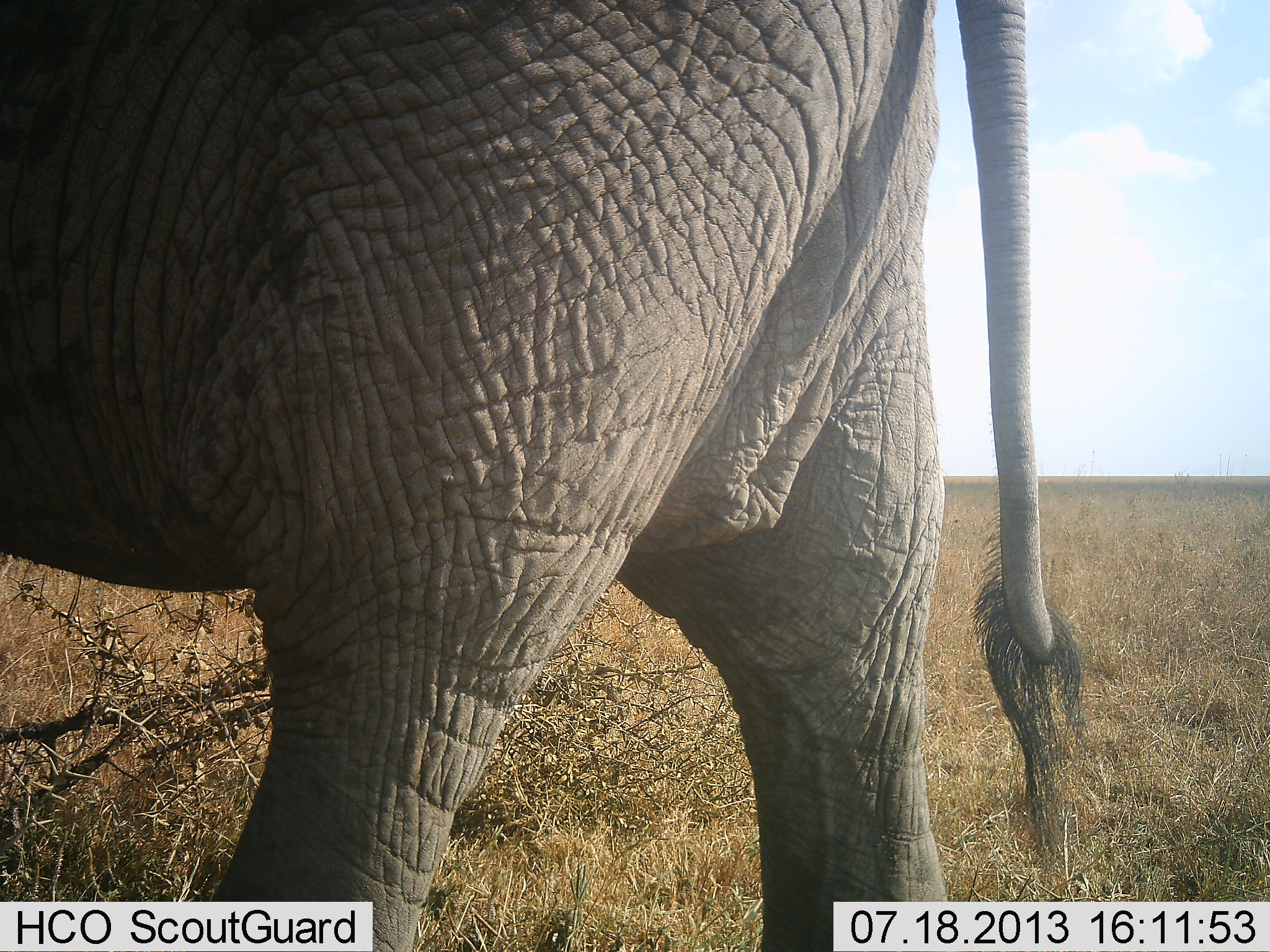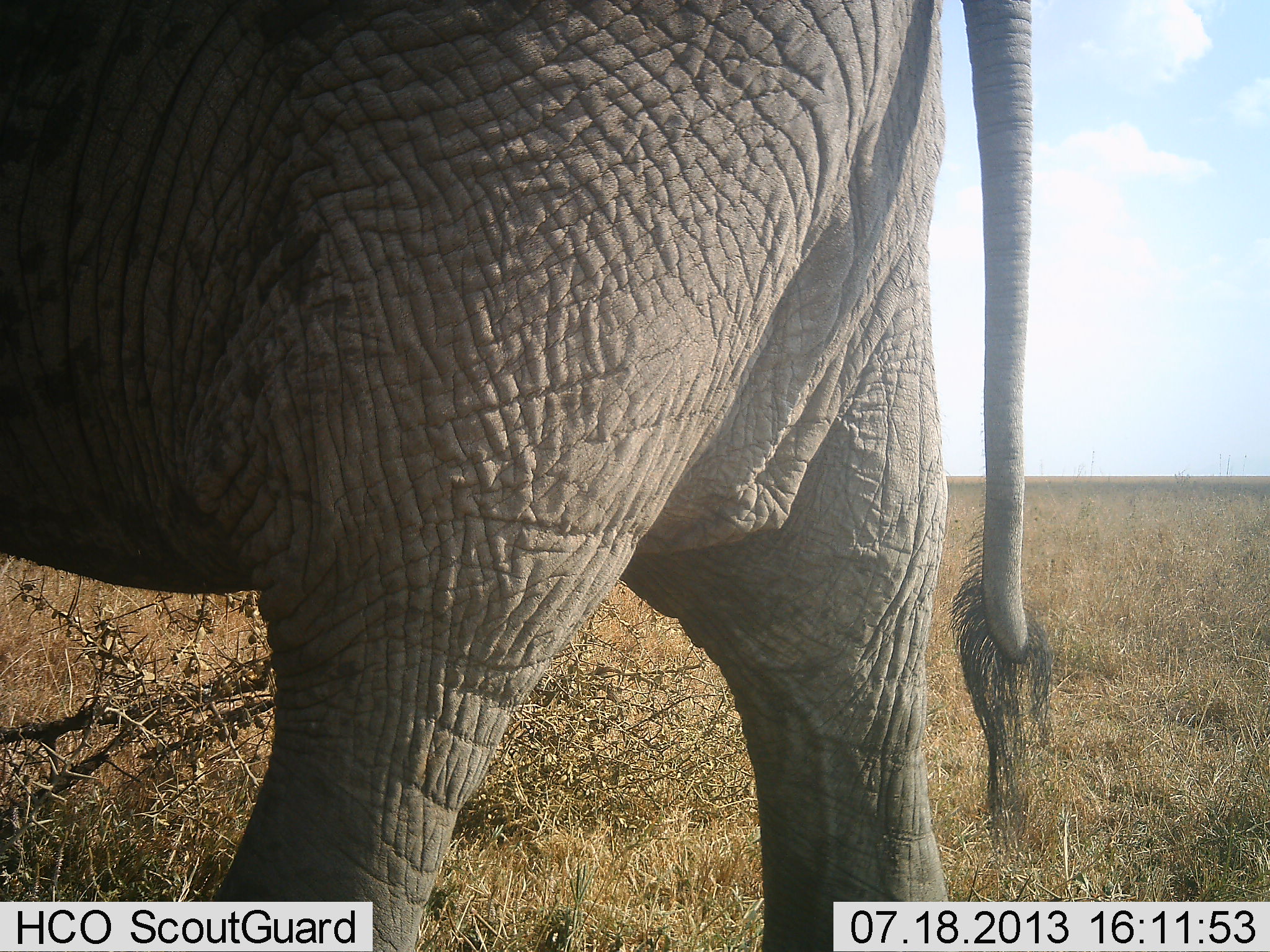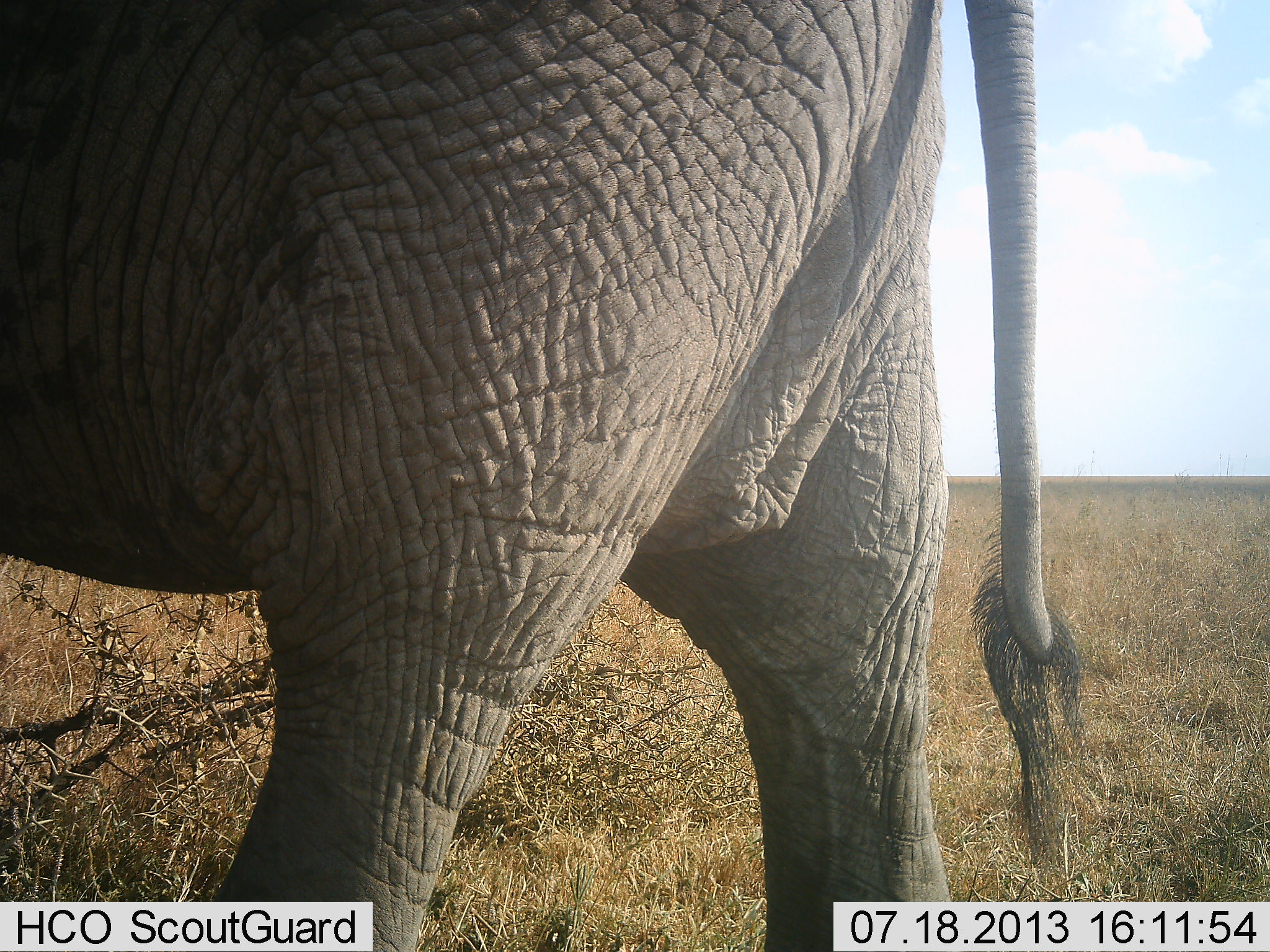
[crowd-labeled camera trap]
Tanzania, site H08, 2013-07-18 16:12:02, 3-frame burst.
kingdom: Animalia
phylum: Chordata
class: Mammalia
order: Proboscidea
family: Elephantidae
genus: Loxodonta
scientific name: Loxodonta africana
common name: african bush elephant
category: elephant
Elephant (african bush elephant) (Loxodonta africana), count 1. Behavior (volunteer vote fractions): standing 90%, resting 0%, moving 10%, interacting 0%. Young present (vote fraction): 0%. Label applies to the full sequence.